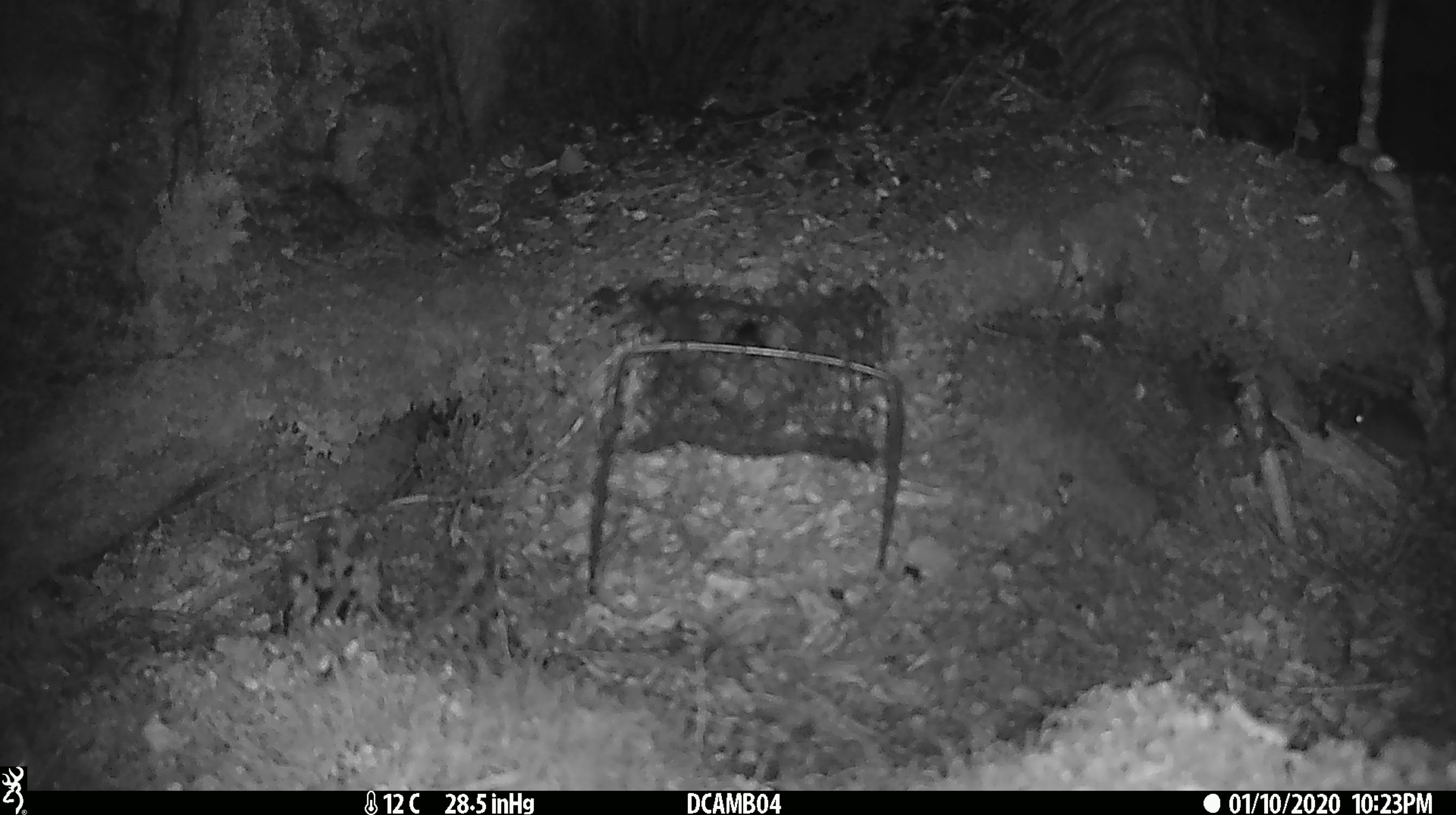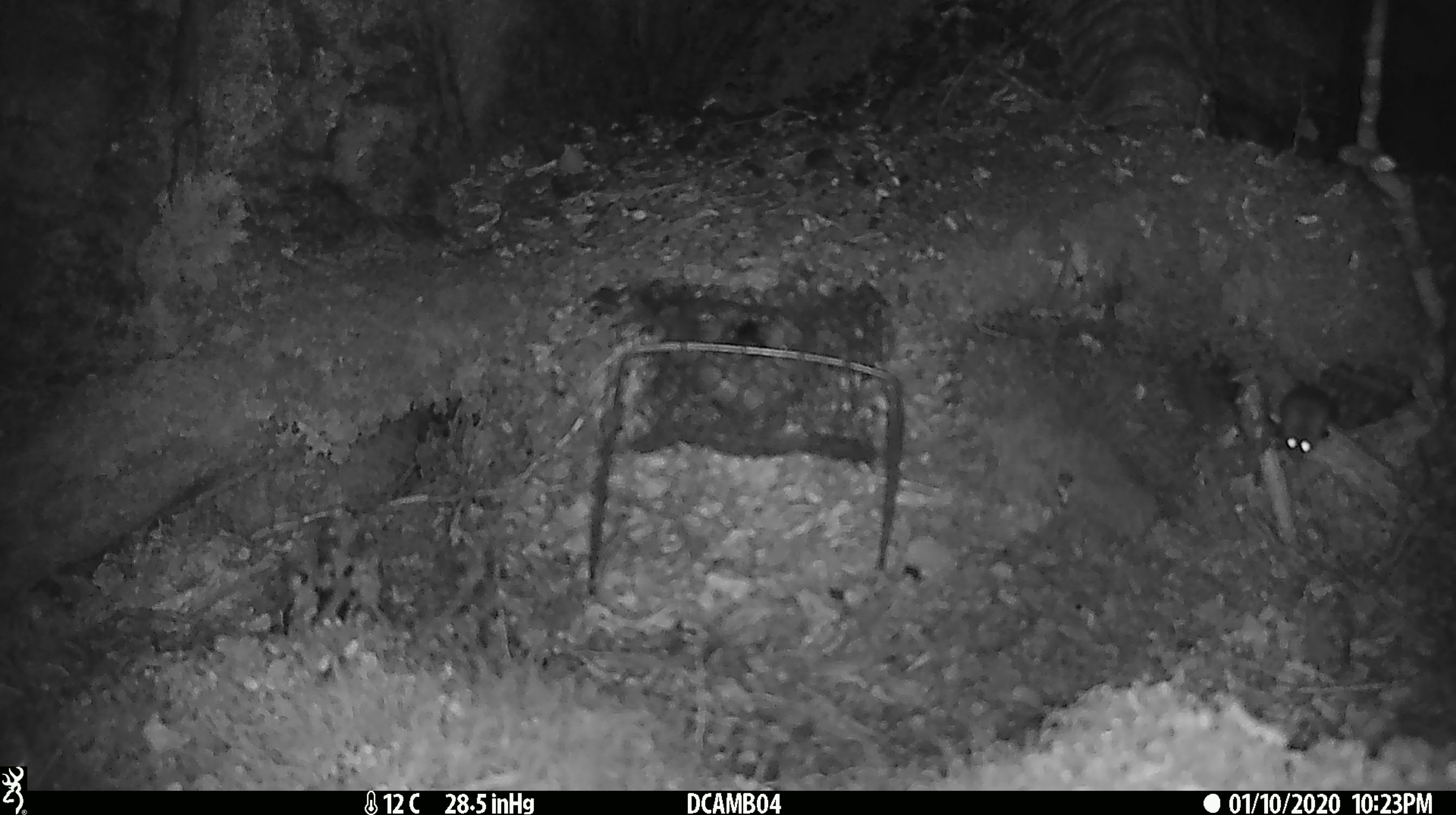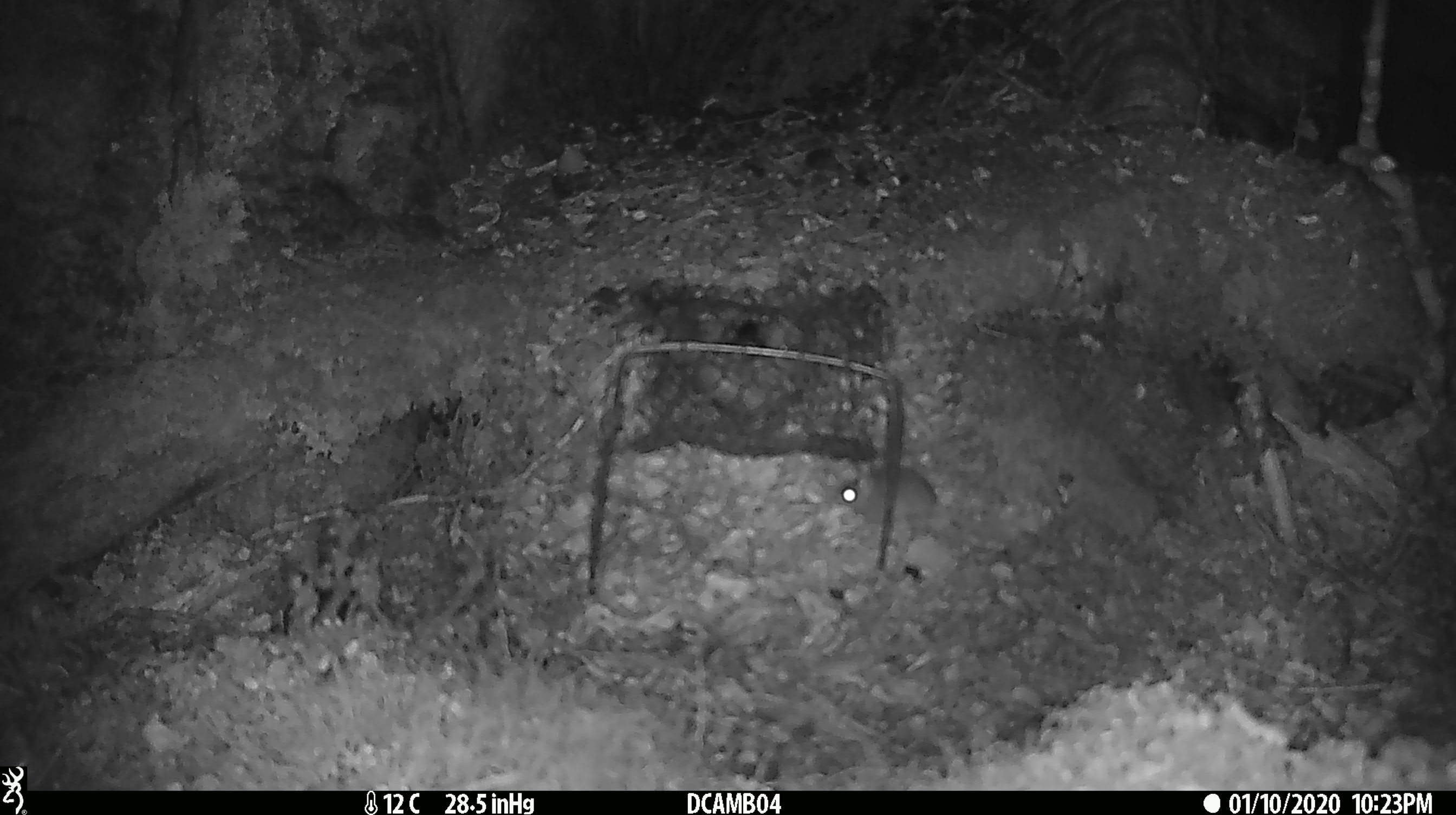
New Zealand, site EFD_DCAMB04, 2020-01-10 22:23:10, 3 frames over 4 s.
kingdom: Animalia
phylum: Chordata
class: Mammalia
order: Rodentia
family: Muridae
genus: Mus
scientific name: Mus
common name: mouse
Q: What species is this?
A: Mouse (Mus).